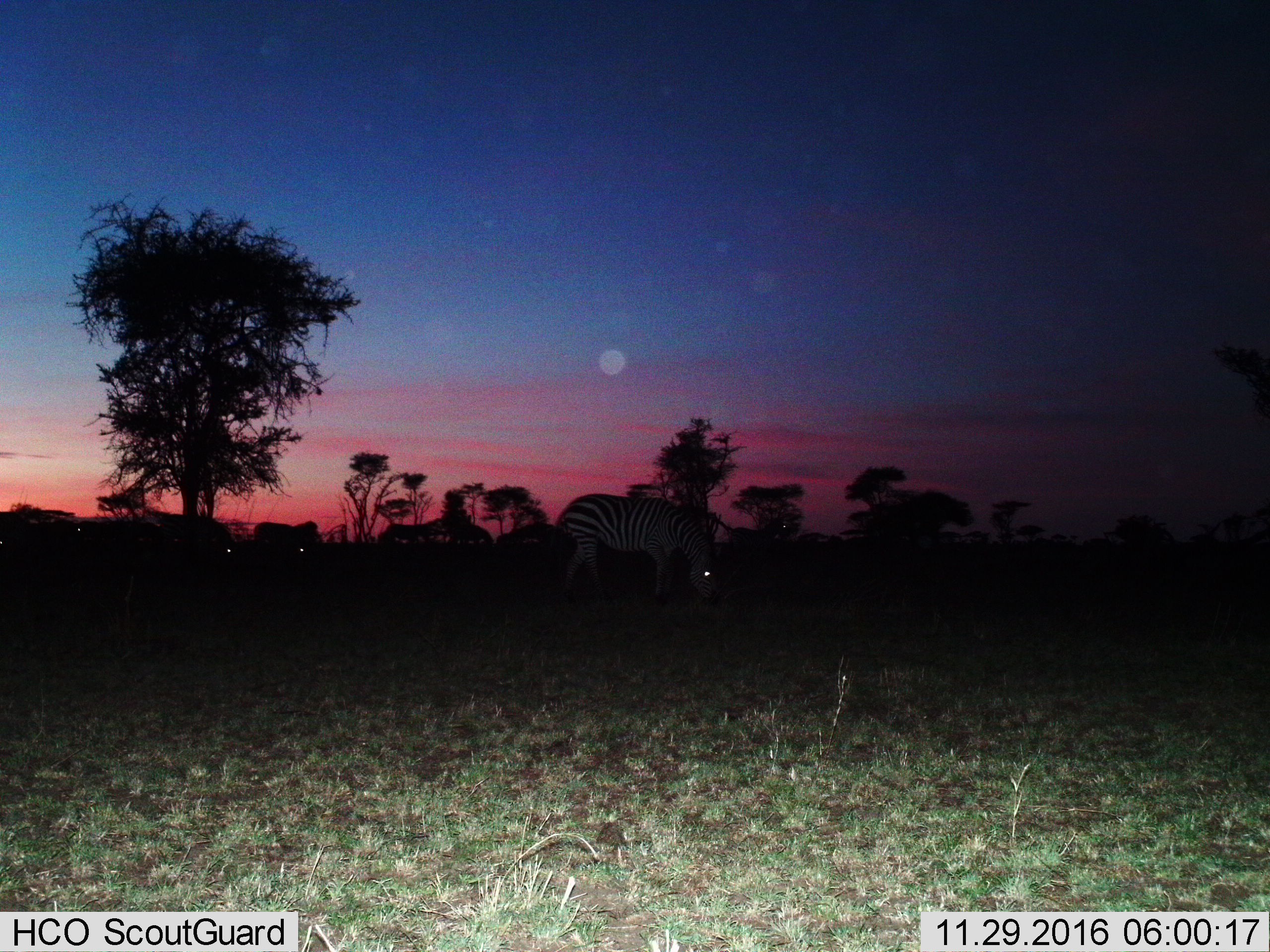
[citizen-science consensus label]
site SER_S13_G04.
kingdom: Animalia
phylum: Chordata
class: Mammalia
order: Perissodactyla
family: Equidae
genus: Equus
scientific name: Equus quagga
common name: plains zebra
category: zebraplains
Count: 4.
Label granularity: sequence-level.